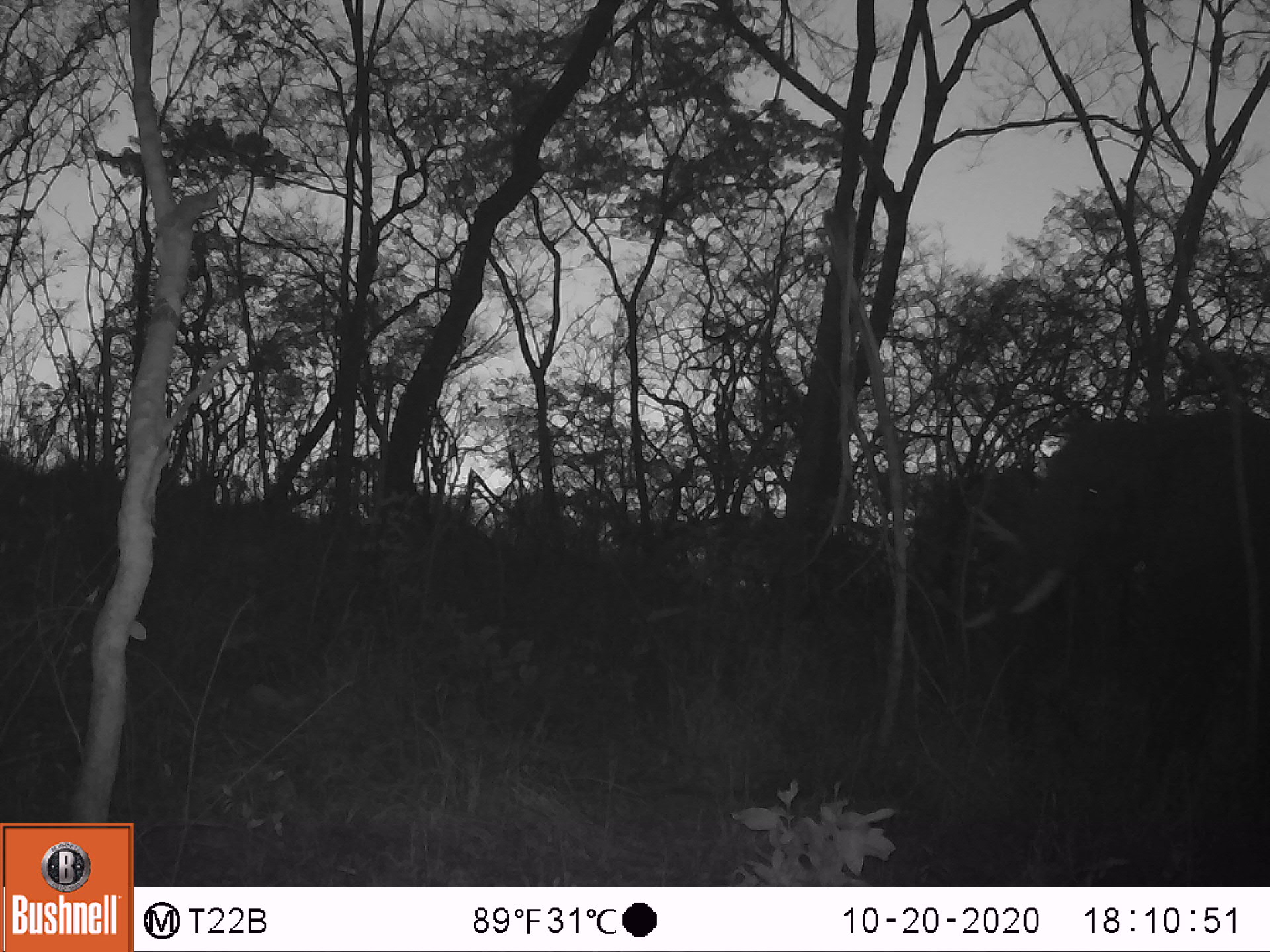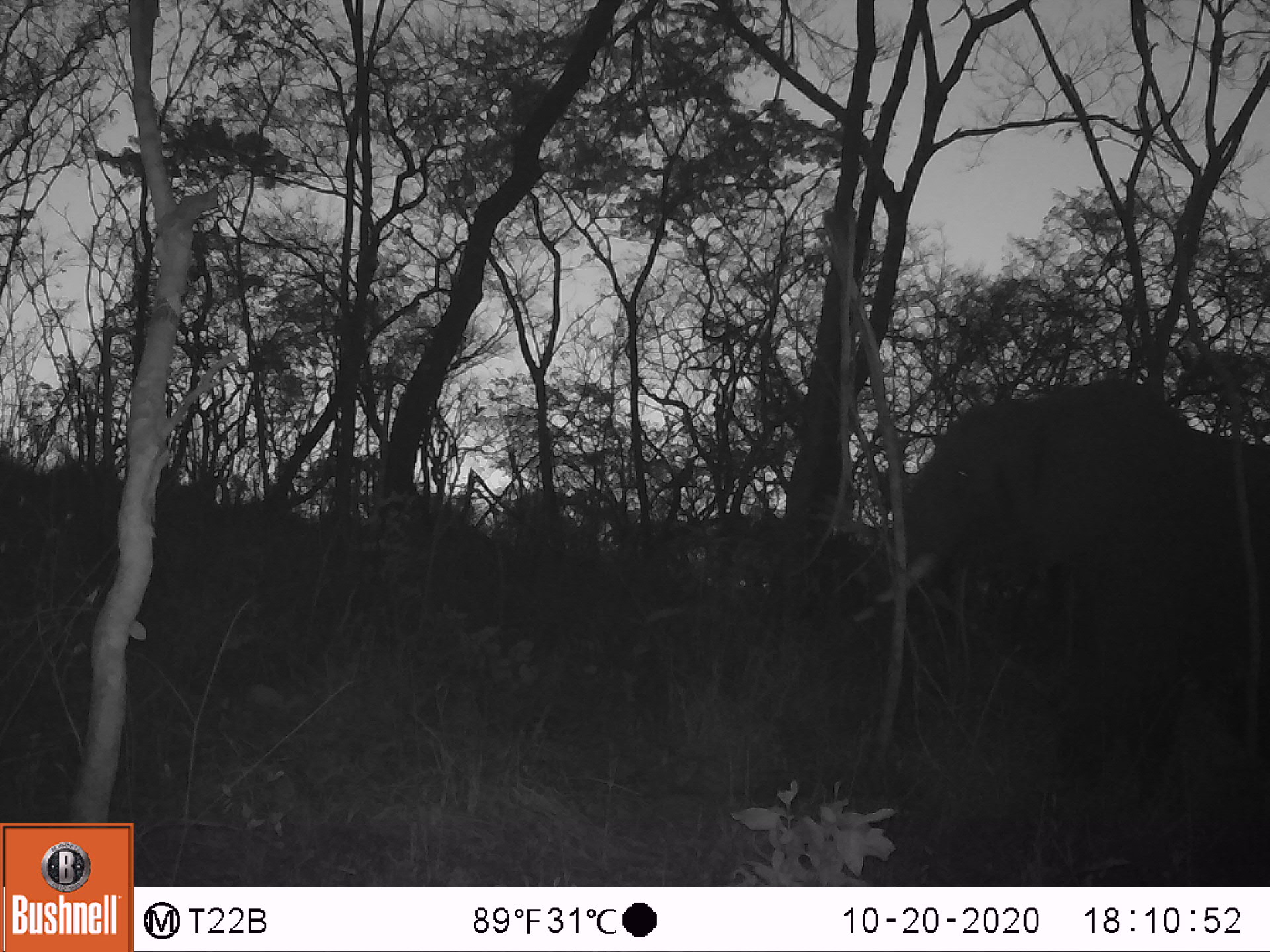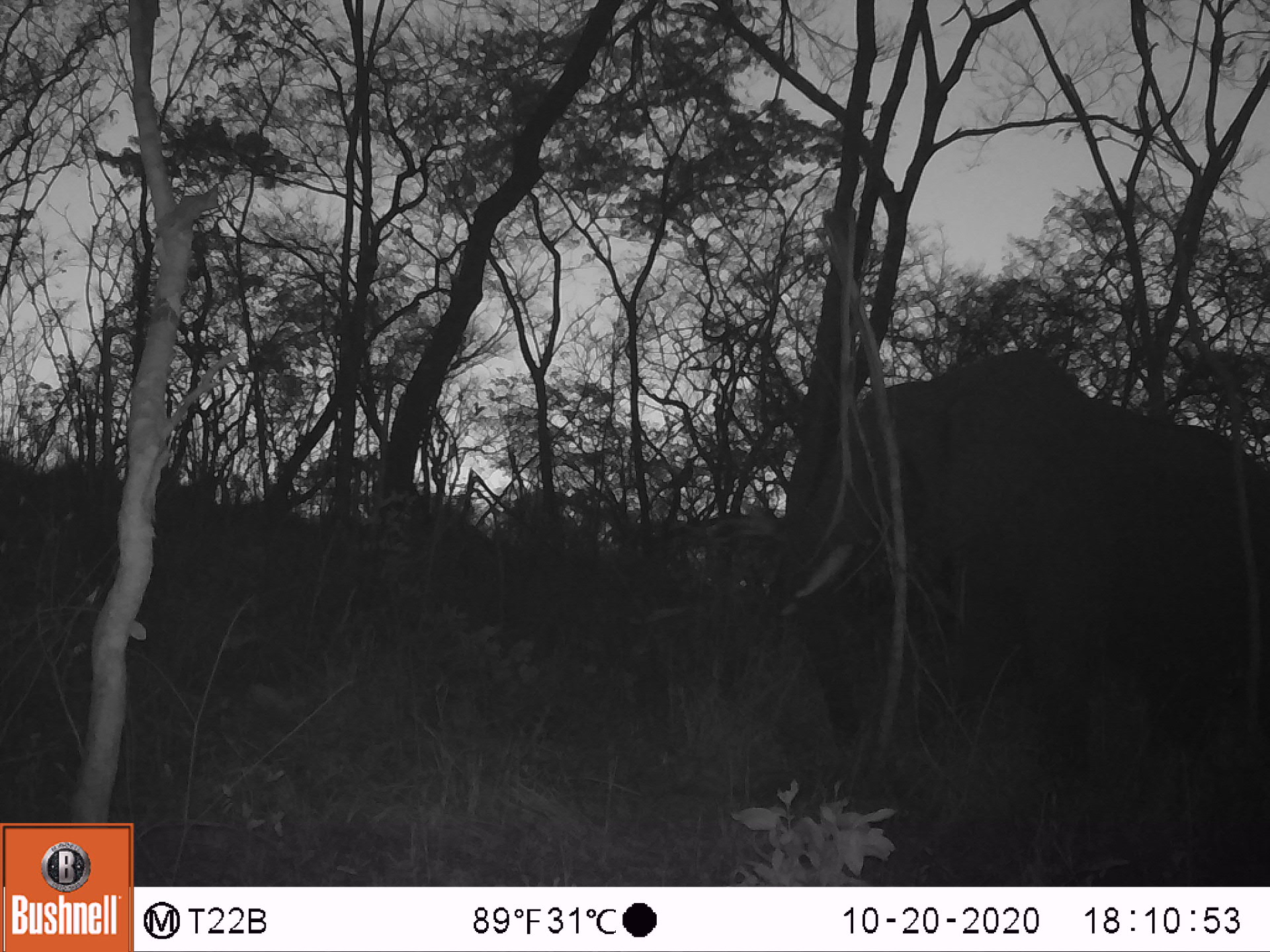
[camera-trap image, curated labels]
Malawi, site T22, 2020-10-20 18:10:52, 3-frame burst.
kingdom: Animalia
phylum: Chordata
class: Mammalia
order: Proboscidea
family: Elephantidae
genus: Loxodonta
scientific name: Loxodonta africana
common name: african savanna elephant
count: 1